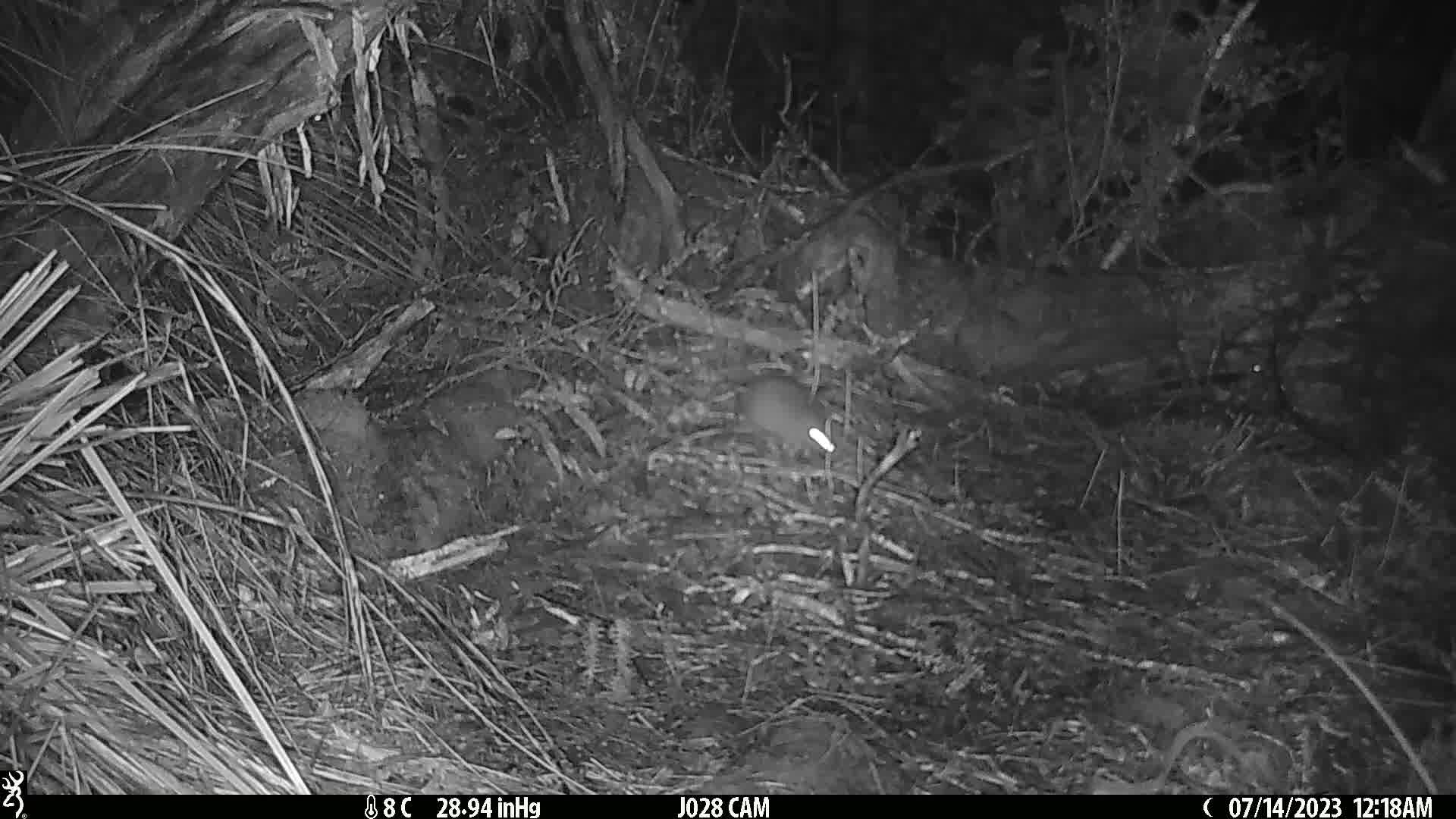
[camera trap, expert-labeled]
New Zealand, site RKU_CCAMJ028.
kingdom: Animalia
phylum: Chordata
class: Mammalia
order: Rodentia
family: Muridae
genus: Rattus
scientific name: Rattus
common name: rat